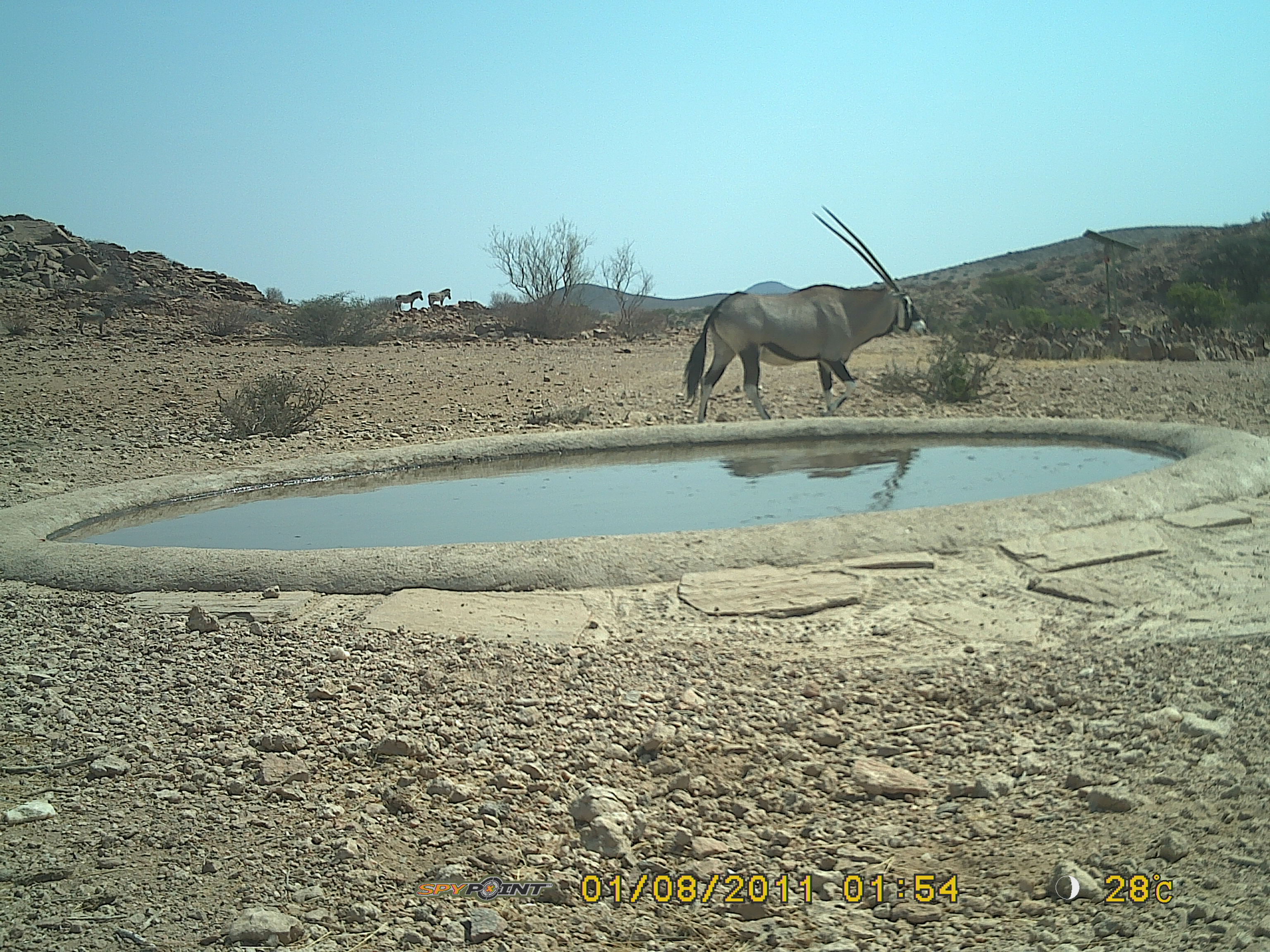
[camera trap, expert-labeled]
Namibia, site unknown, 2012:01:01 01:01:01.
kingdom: Animalia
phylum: Chordata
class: Mammalia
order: Artiodactyla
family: Bovidae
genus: Oryx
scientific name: Oryx gazella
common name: gemsbok